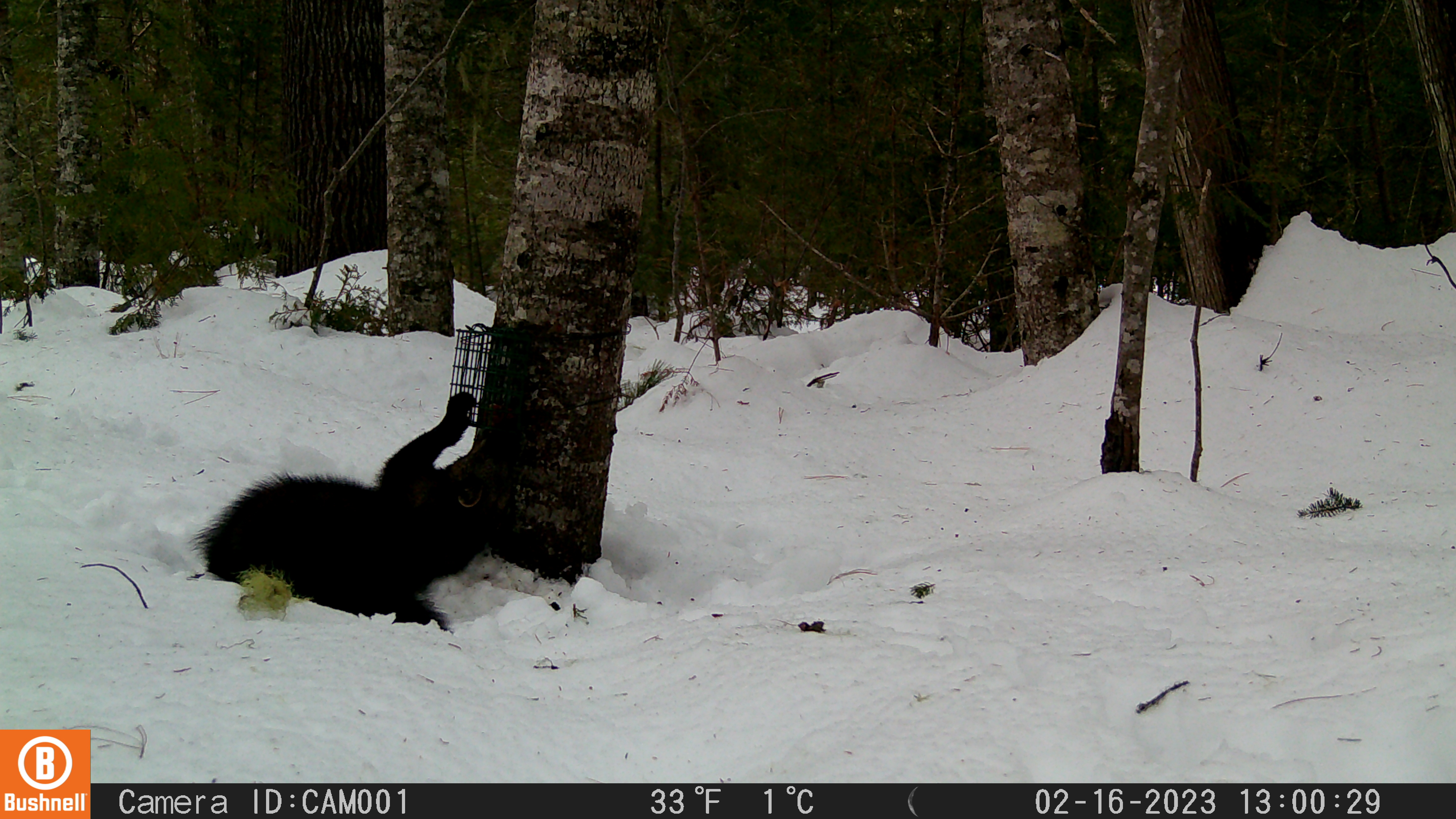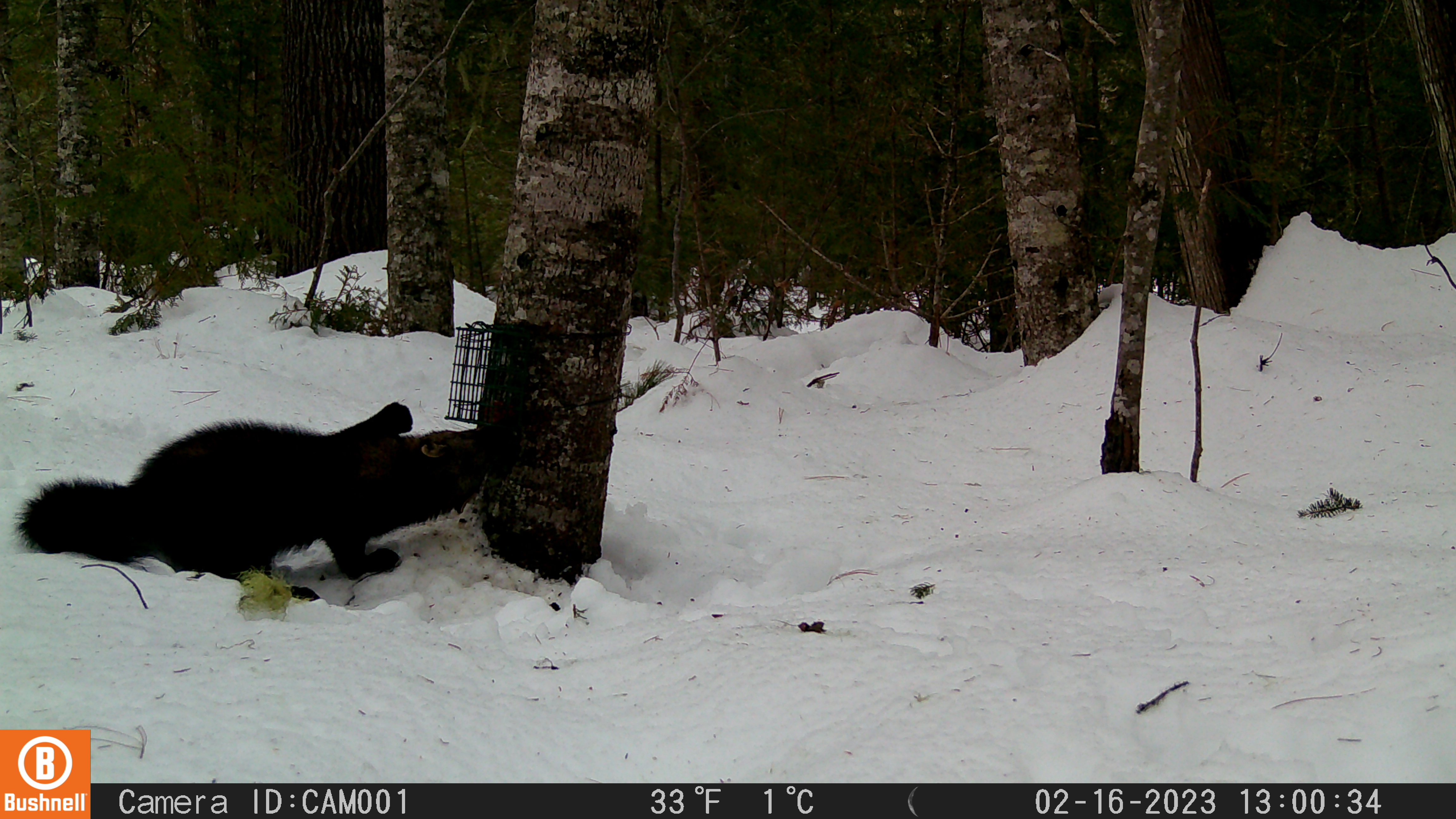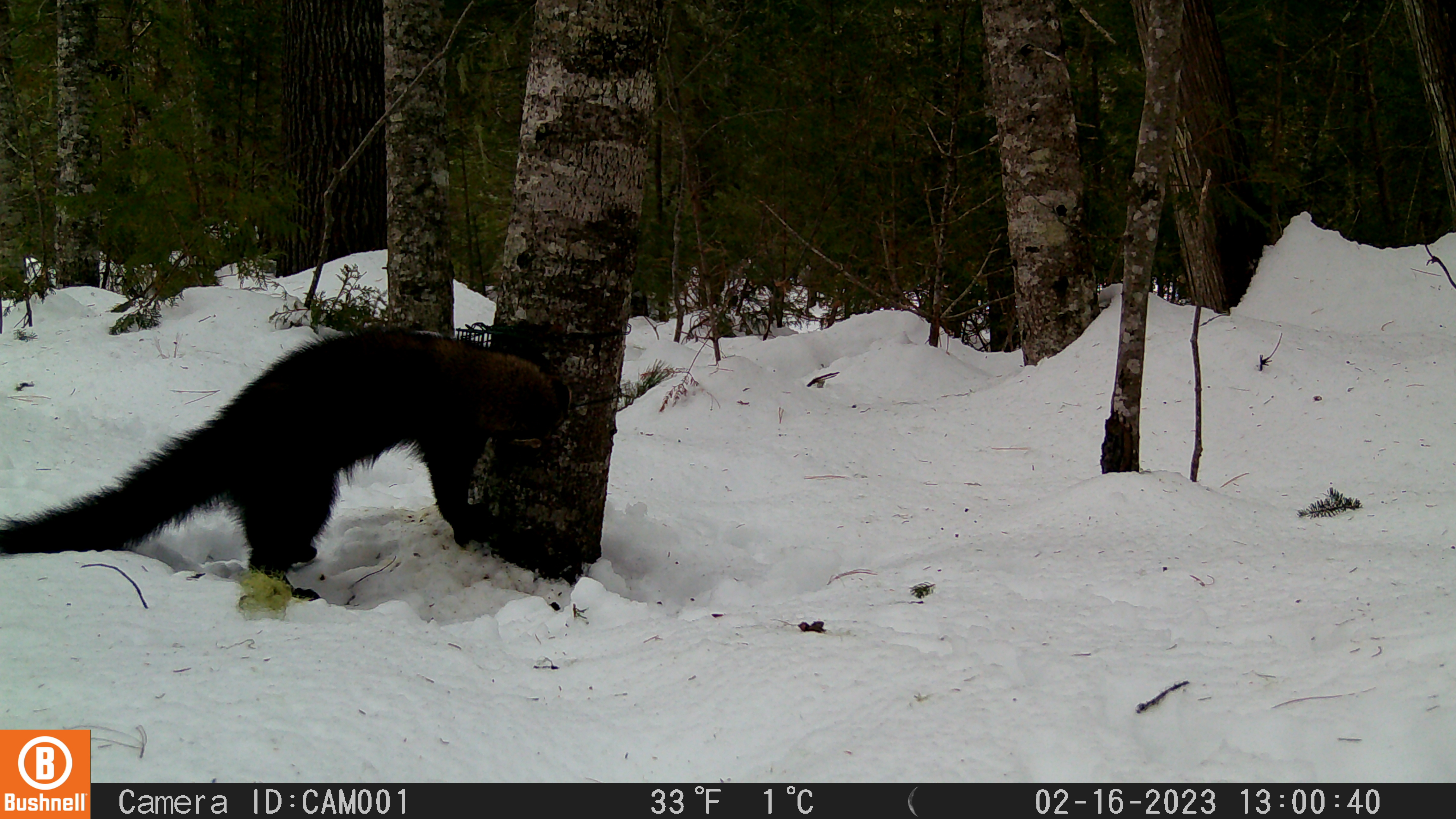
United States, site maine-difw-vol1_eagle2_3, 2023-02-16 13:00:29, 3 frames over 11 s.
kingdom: Animalia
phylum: Chordata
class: Mammalia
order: Carnivora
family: Mustelidae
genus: Pekania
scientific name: Pekania pennanti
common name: fisher